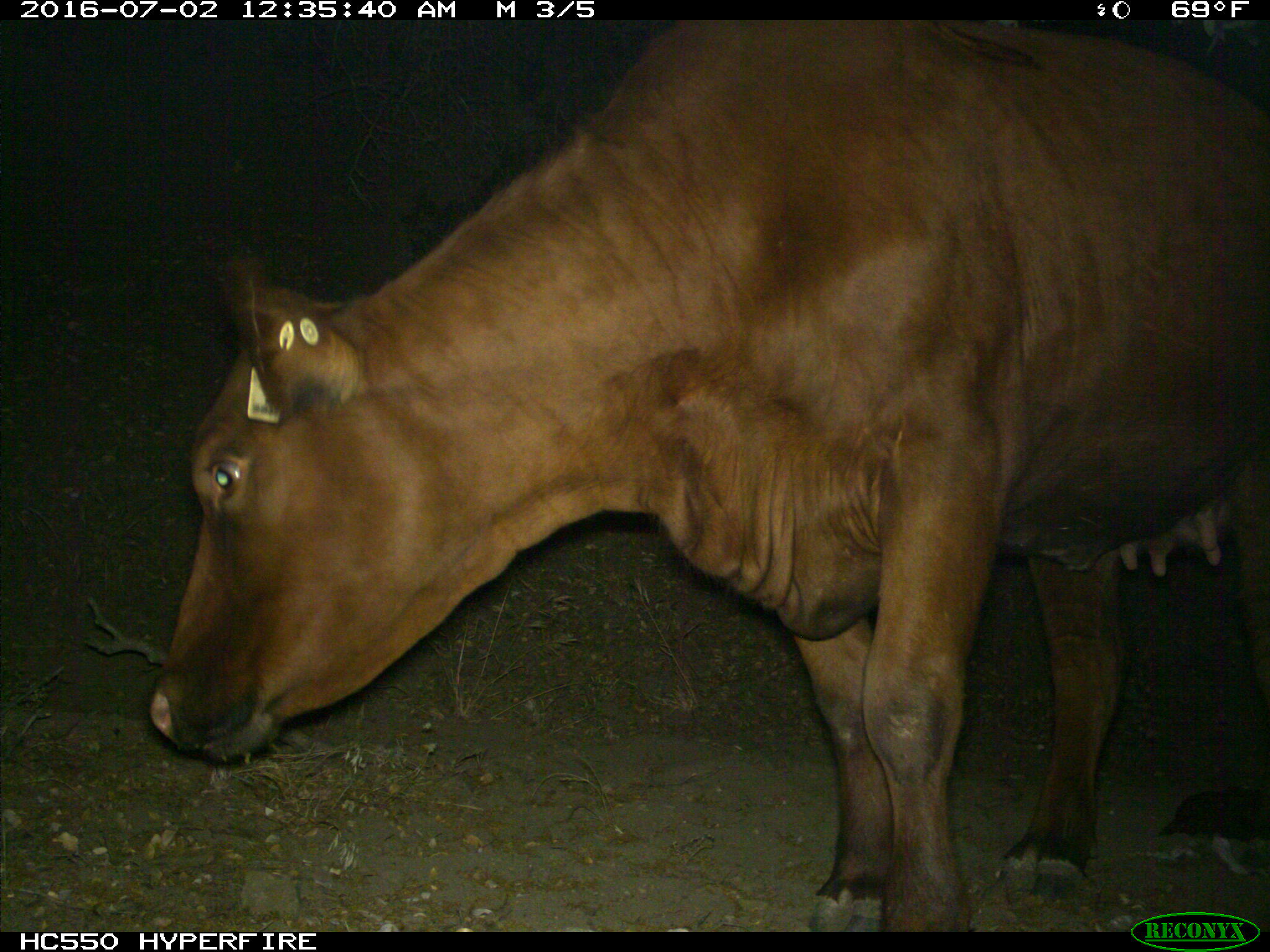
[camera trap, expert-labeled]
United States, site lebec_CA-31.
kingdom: Animalia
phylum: Chordata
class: Mammalia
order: Artiodactyla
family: Bovidae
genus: Bos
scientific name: Bos taurus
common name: domestic cow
Bos taurus (domestic cow).